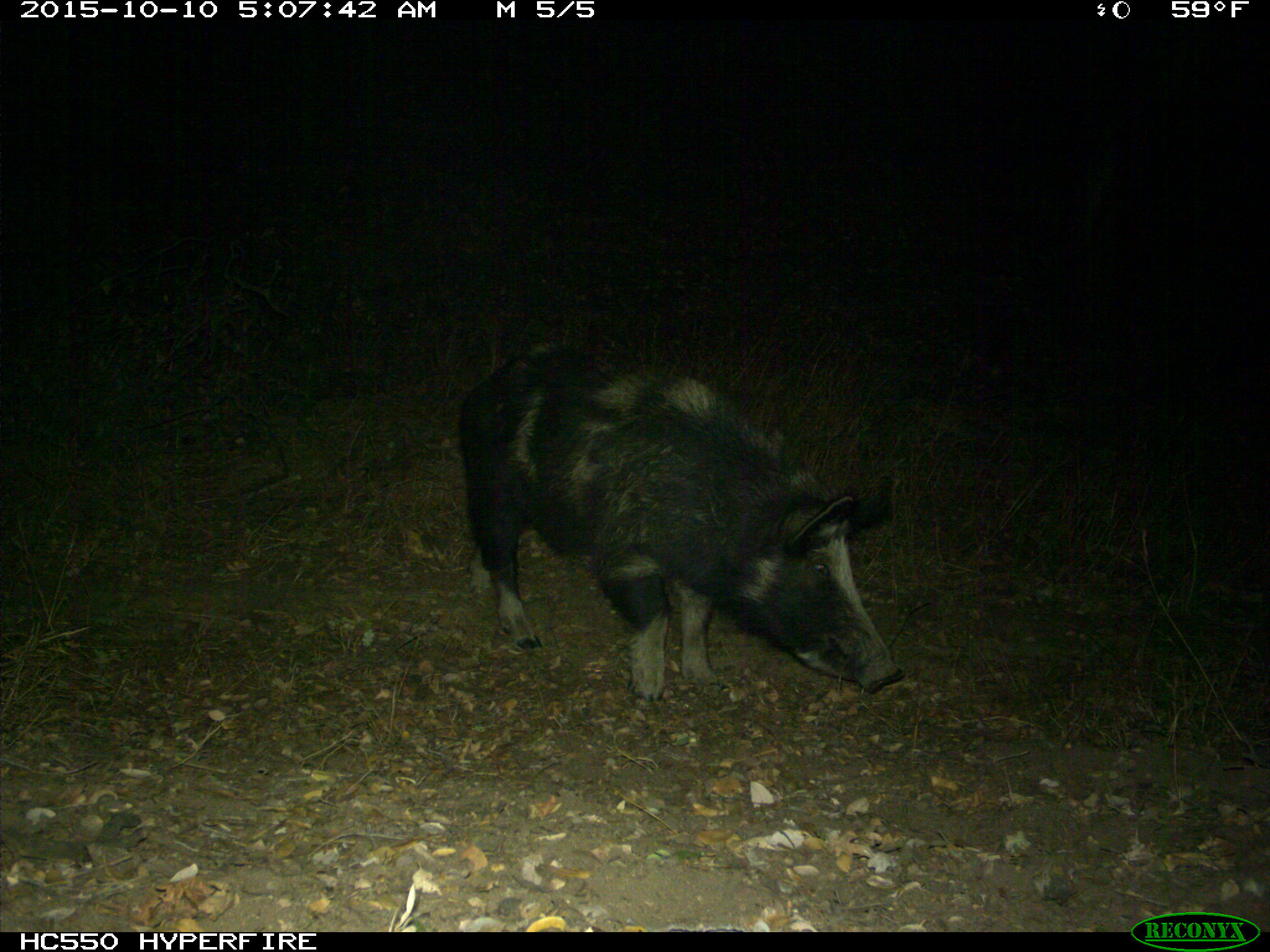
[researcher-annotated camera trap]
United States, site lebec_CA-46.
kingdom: Animalia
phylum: Chordata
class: Mammalia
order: Artiodactyla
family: Suidae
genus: Sus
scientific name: Sus scrofa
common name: wild boar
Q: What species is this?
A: Sus scrofa (wild boar).